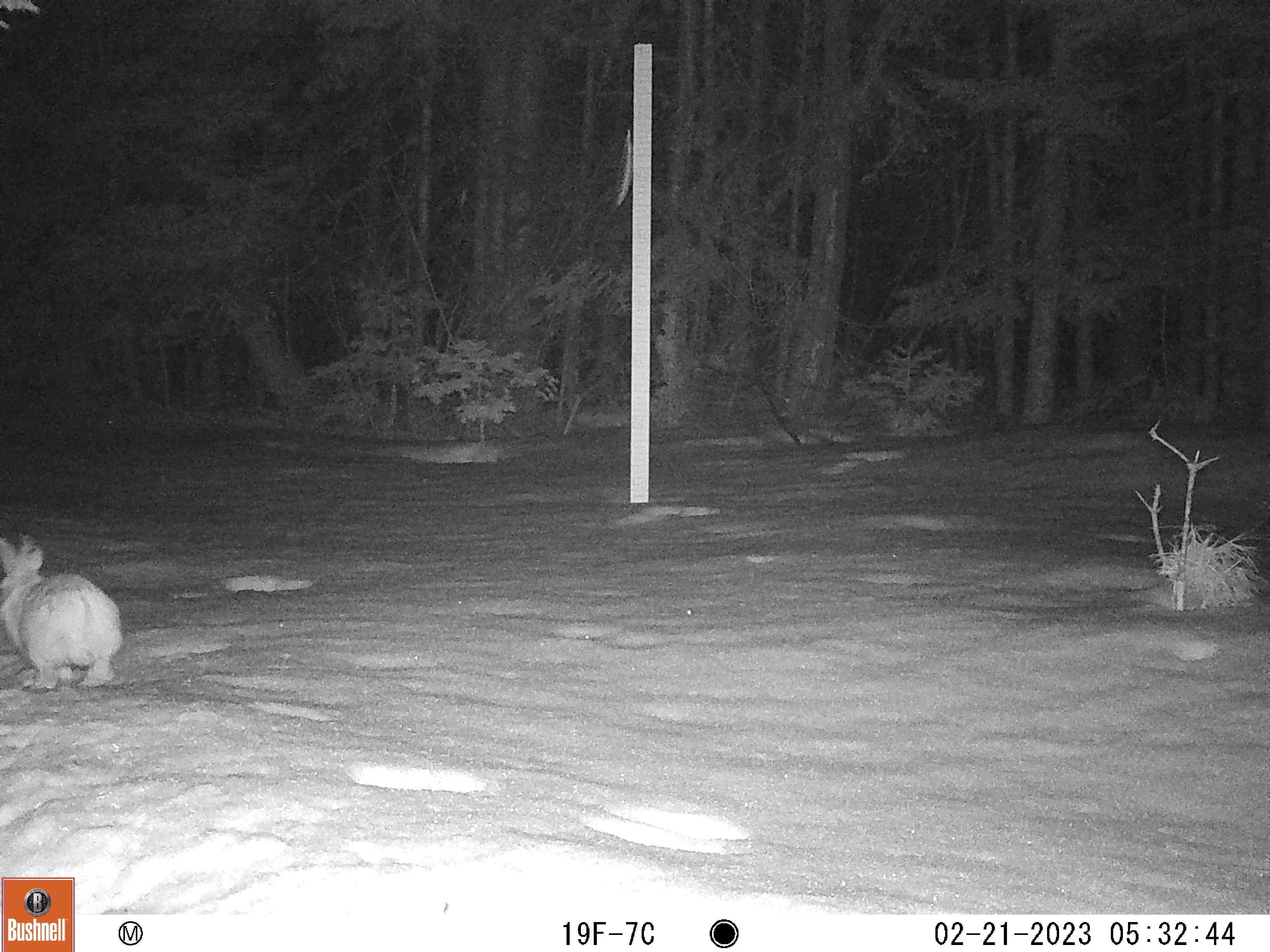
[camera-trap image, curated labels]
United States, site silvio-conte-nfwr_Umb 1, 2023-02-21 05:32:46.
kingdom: Animalia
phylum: Chordata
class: Mammalia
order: Lagomorpha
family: Leporidae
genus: Lepus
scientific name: Lepus americanus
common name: snowshoe hare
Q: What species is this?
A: Snowshoe hare (Lepus americanus).